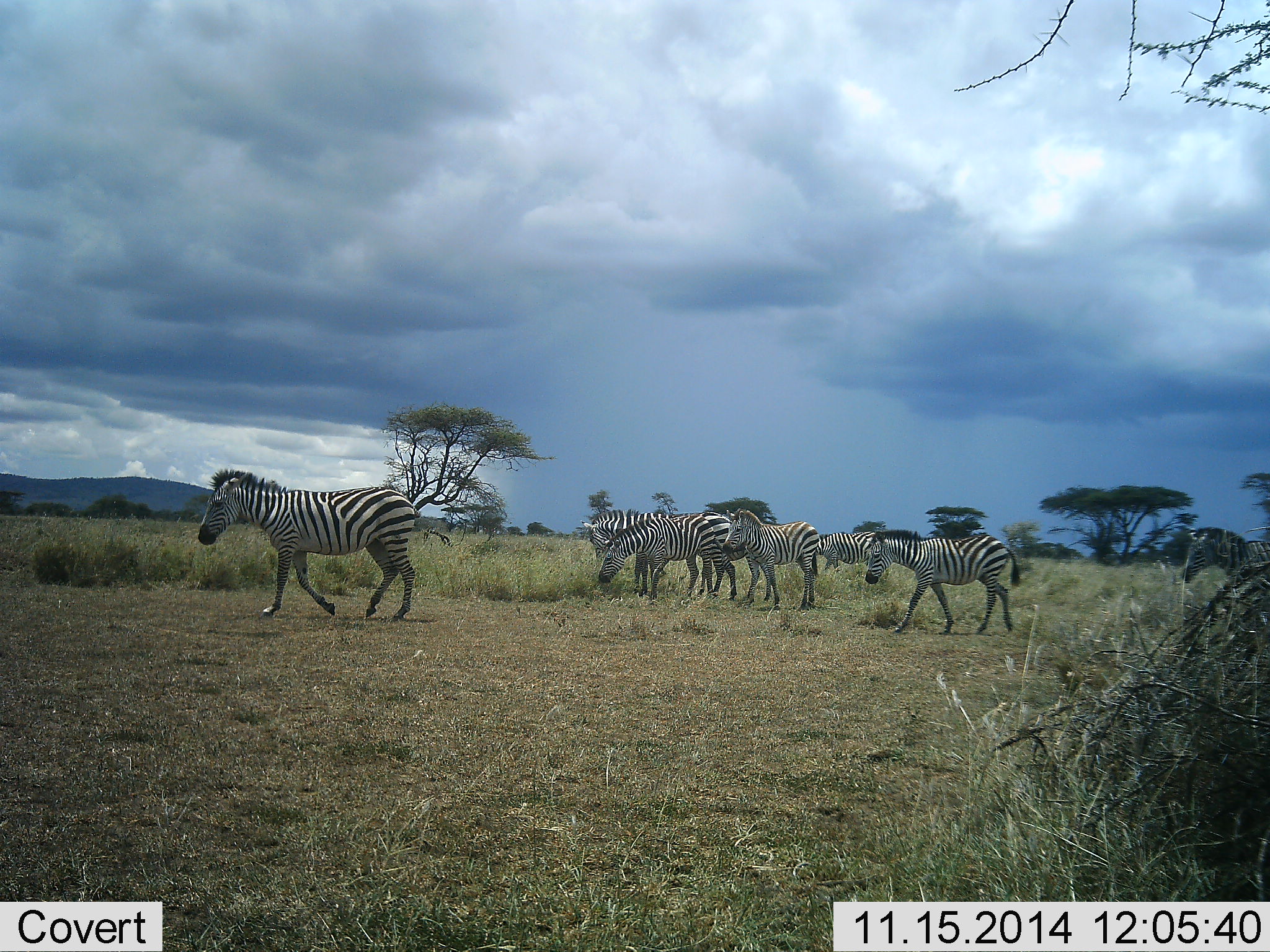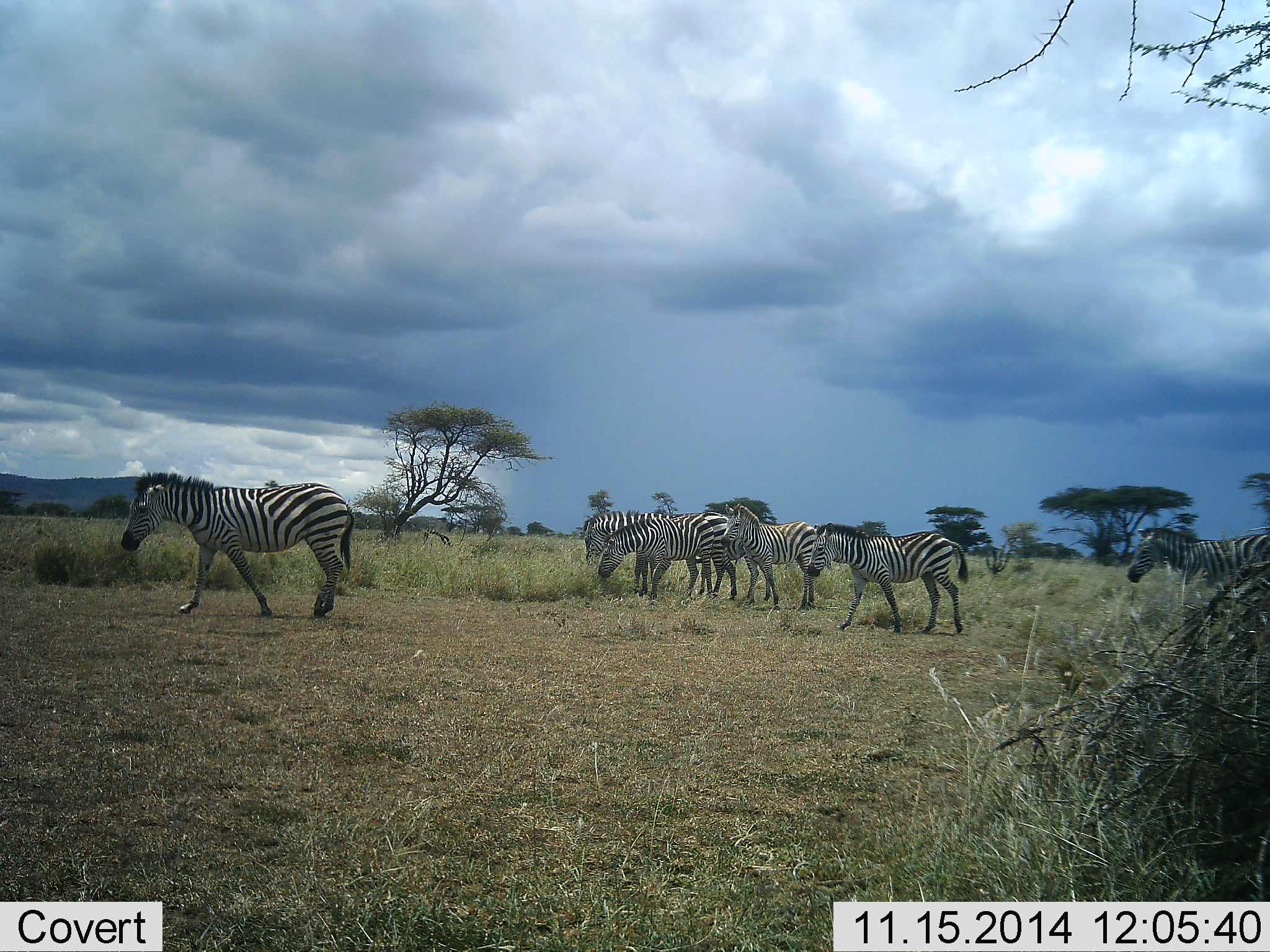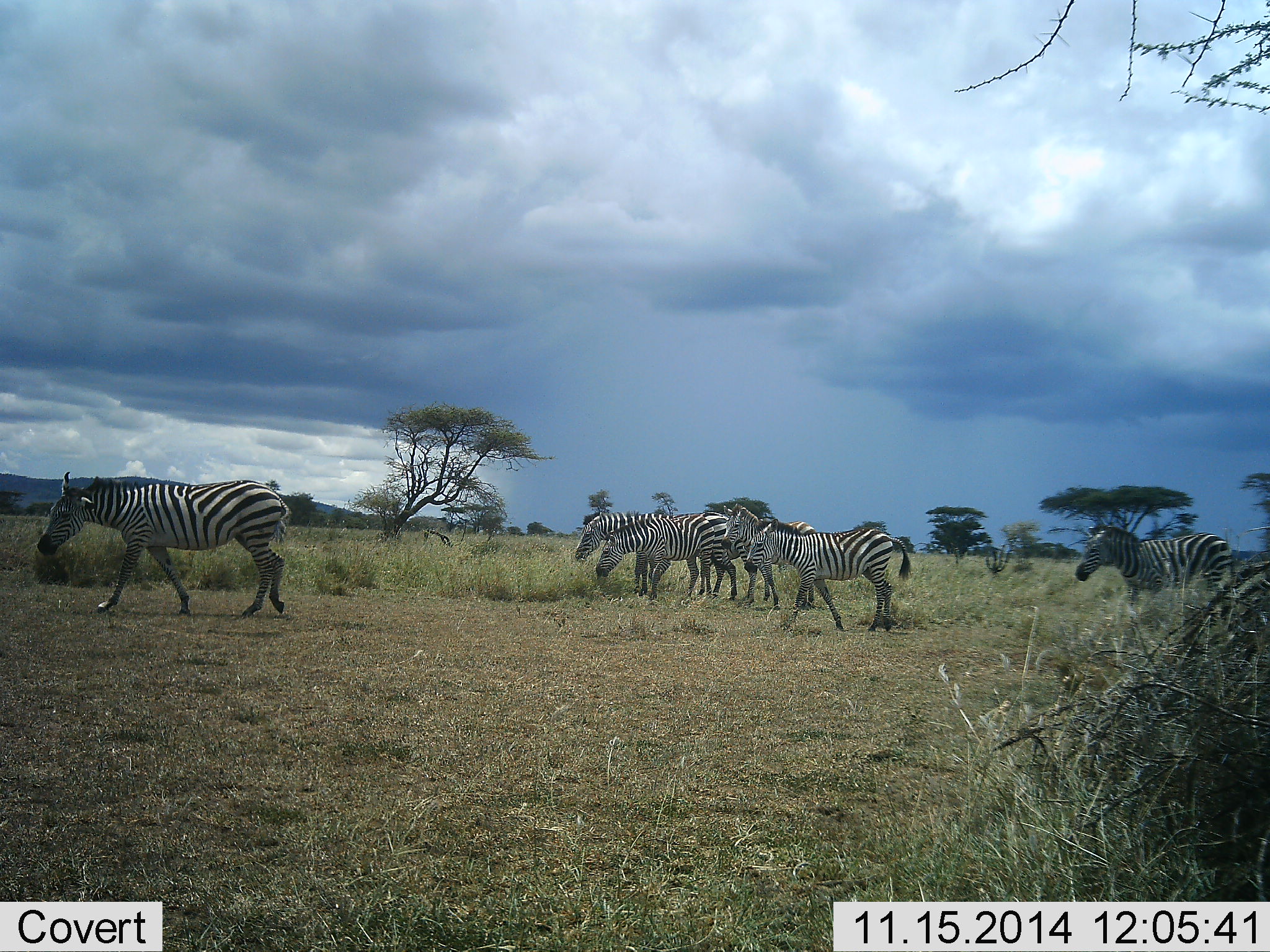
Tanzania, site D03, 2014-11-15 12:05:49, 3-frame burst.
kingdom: Animalia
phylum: Chordata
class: Mammalia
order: Perissodactyla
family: Equidae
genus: Equus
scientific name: Equus quagga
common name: plains zebra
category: zebra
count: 6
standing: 70%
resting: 0%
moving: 100%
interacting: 10%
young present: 10%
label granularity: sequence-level